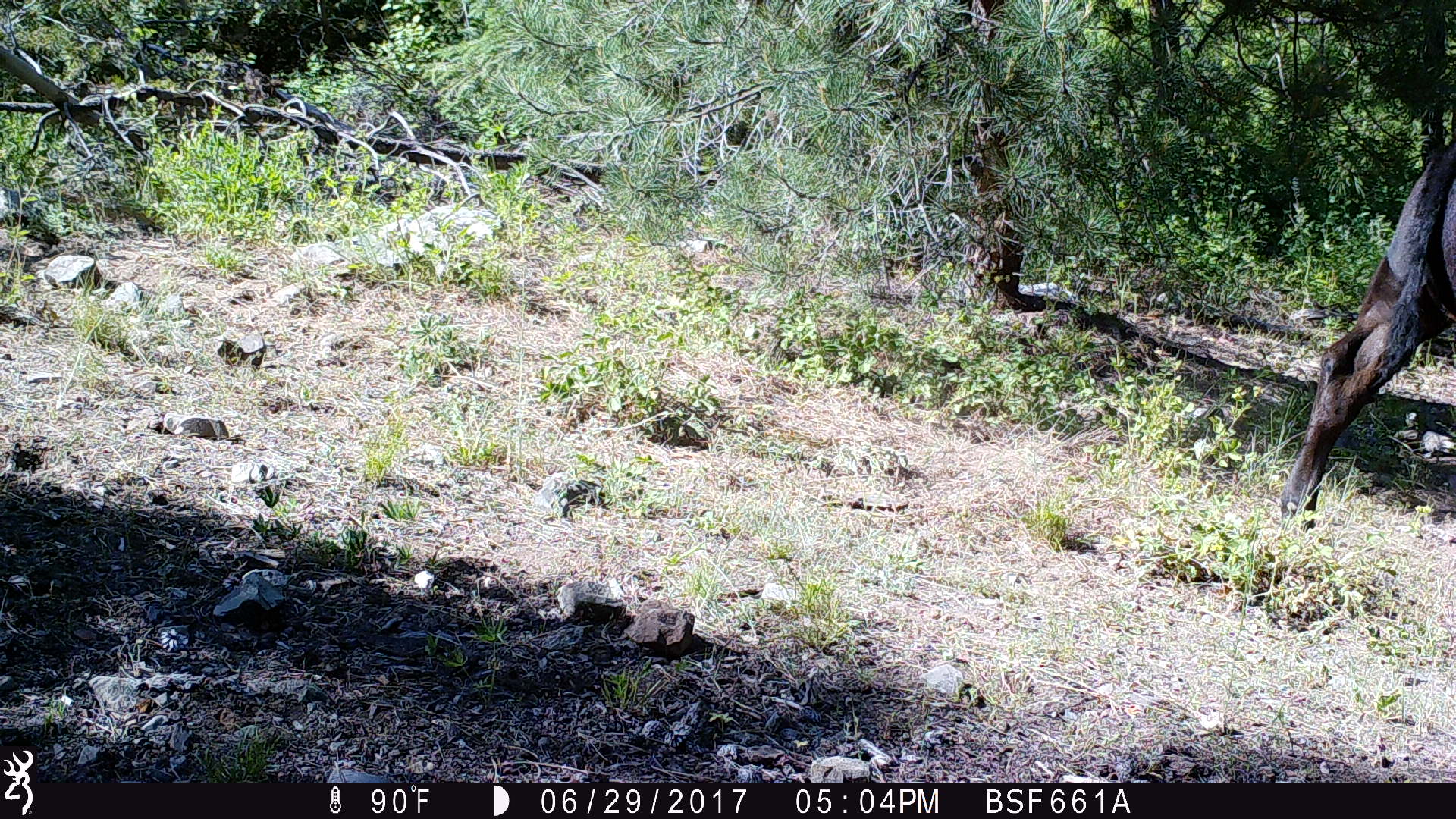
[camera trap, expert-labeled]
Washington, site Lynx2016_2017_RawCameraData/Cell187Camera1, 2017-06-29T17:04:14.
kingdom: Animalia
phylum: Chordata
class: Mammalia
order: Artiodactyla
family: Bovidae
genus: Bos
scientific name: Bos taurus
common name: domestic cattle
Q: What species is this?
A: Domestic cattle (Bos taurus).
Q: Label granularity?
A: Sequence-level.